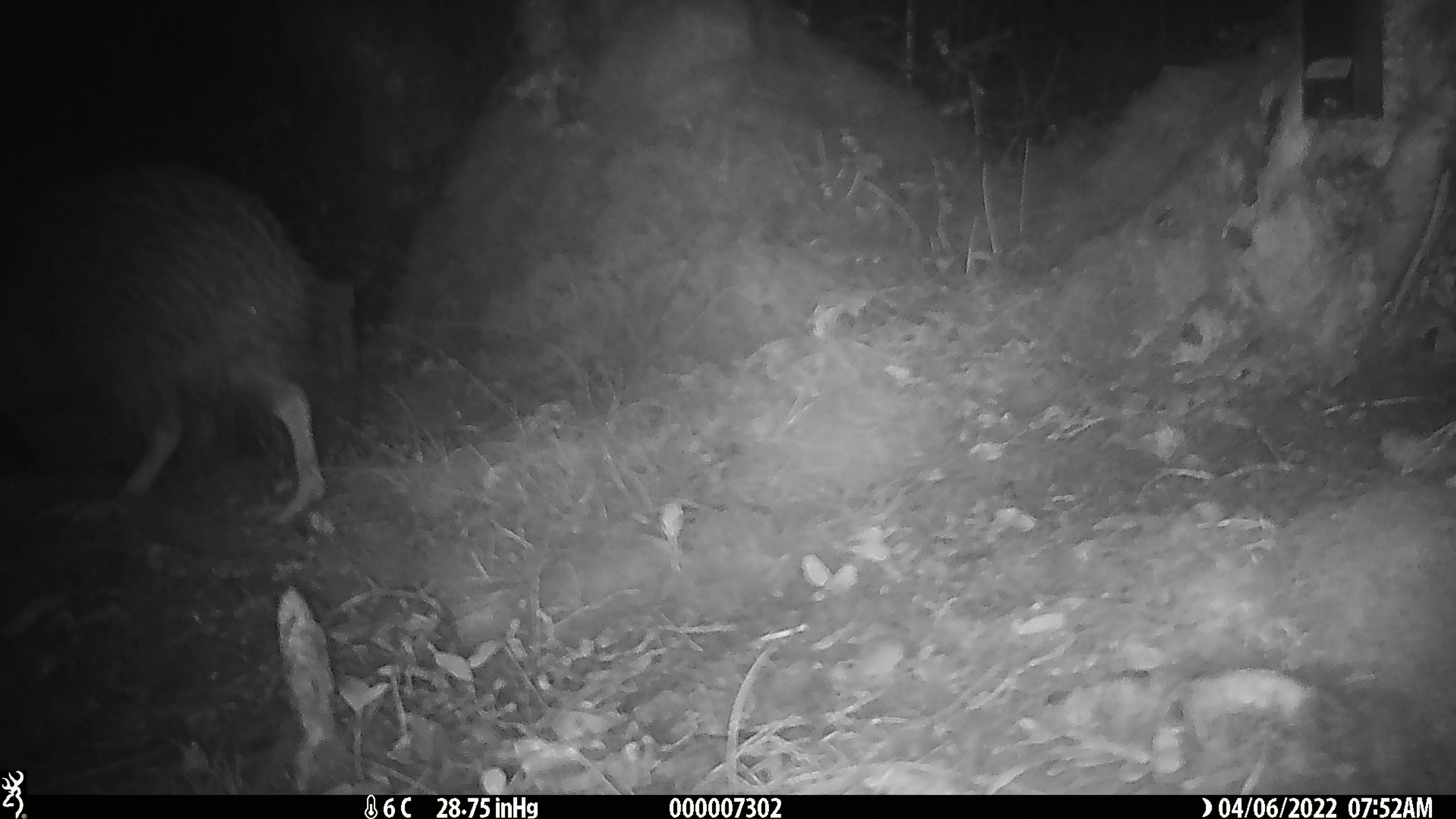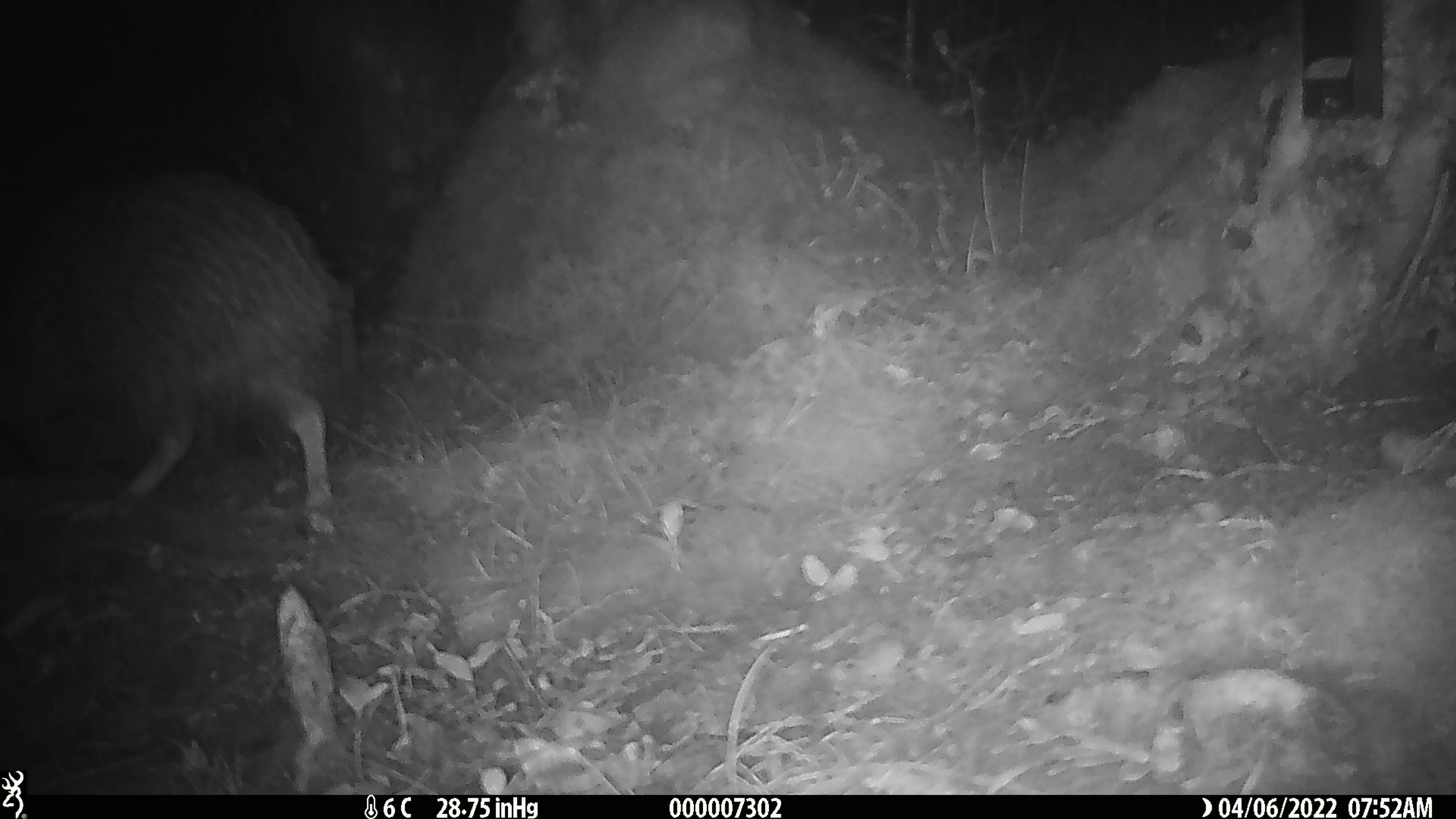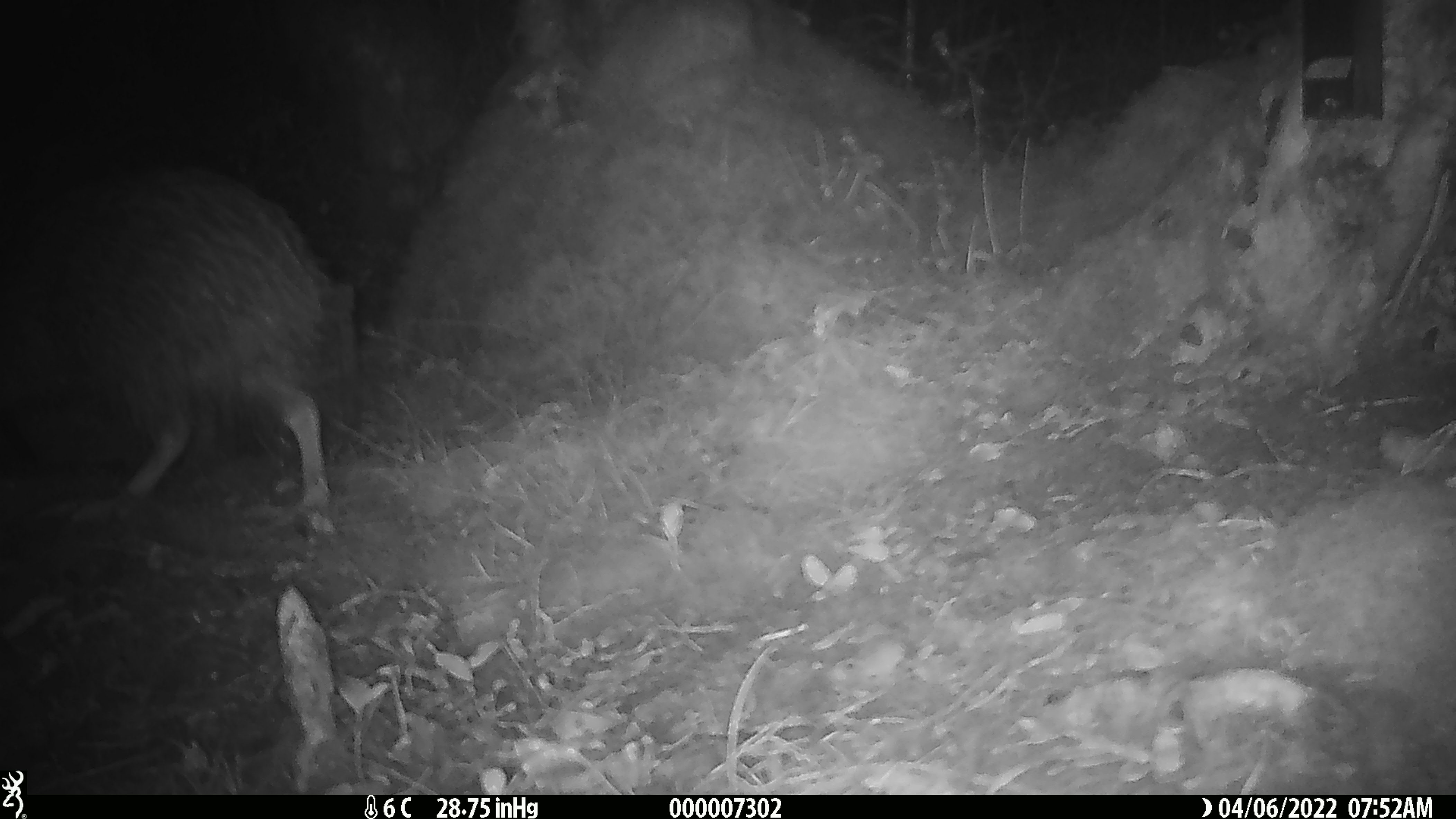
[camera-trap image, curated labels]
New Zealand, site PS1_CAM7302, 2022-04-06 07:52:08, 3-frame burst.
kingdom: Animalia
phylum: Chordata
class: Aves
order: Apterygiformes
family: Apterygidae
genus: Apteryx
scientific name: Apteryx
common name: kiwi